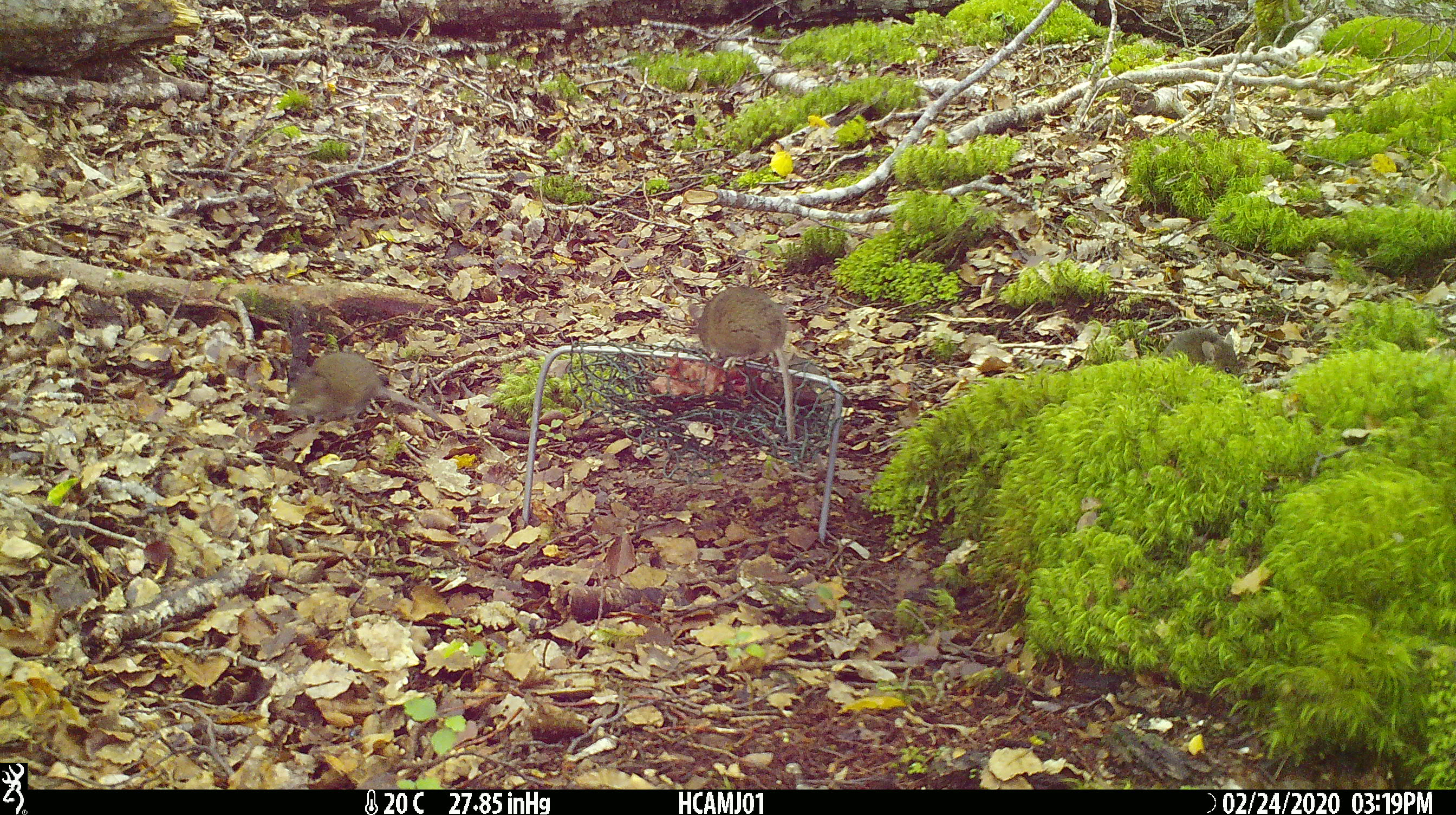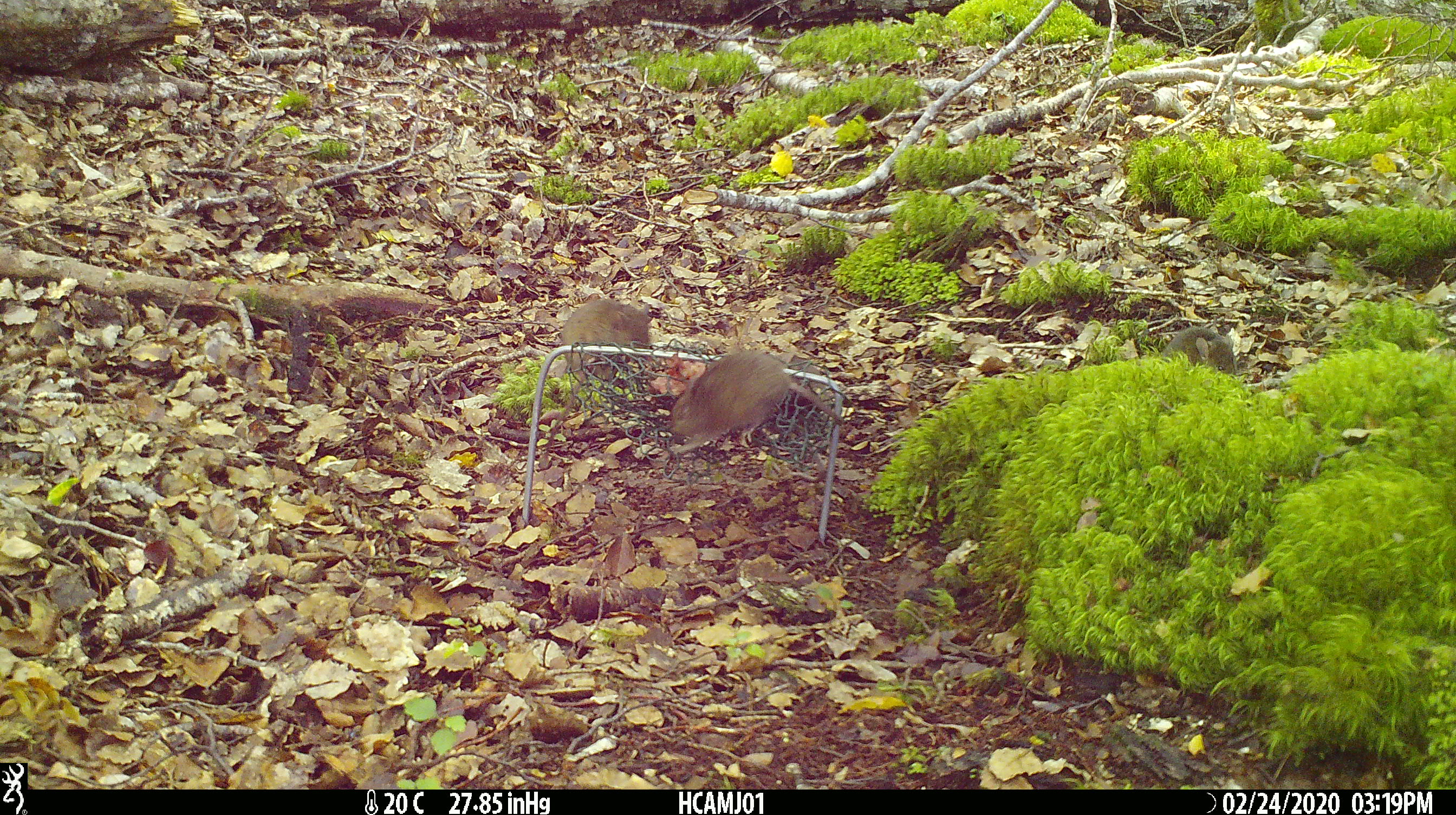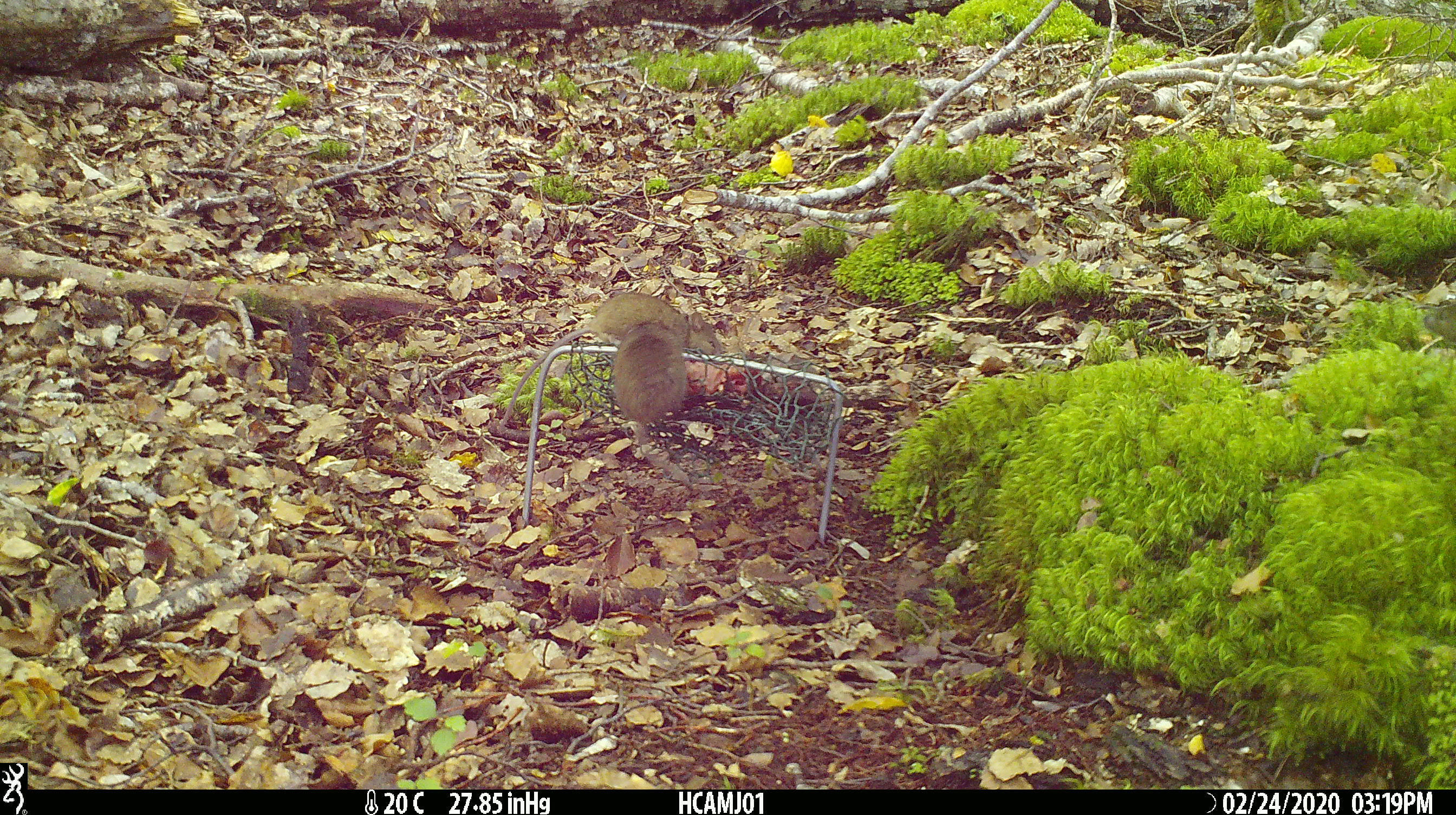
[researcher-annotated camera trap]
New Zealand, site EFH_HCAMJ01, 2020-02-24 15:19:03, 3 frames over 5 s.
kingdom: Animalia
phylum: Chordata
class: Mammalia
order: Rodentia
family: Muridae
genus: Mus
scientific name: Mus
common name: mouse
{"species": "mouse (Mus)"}